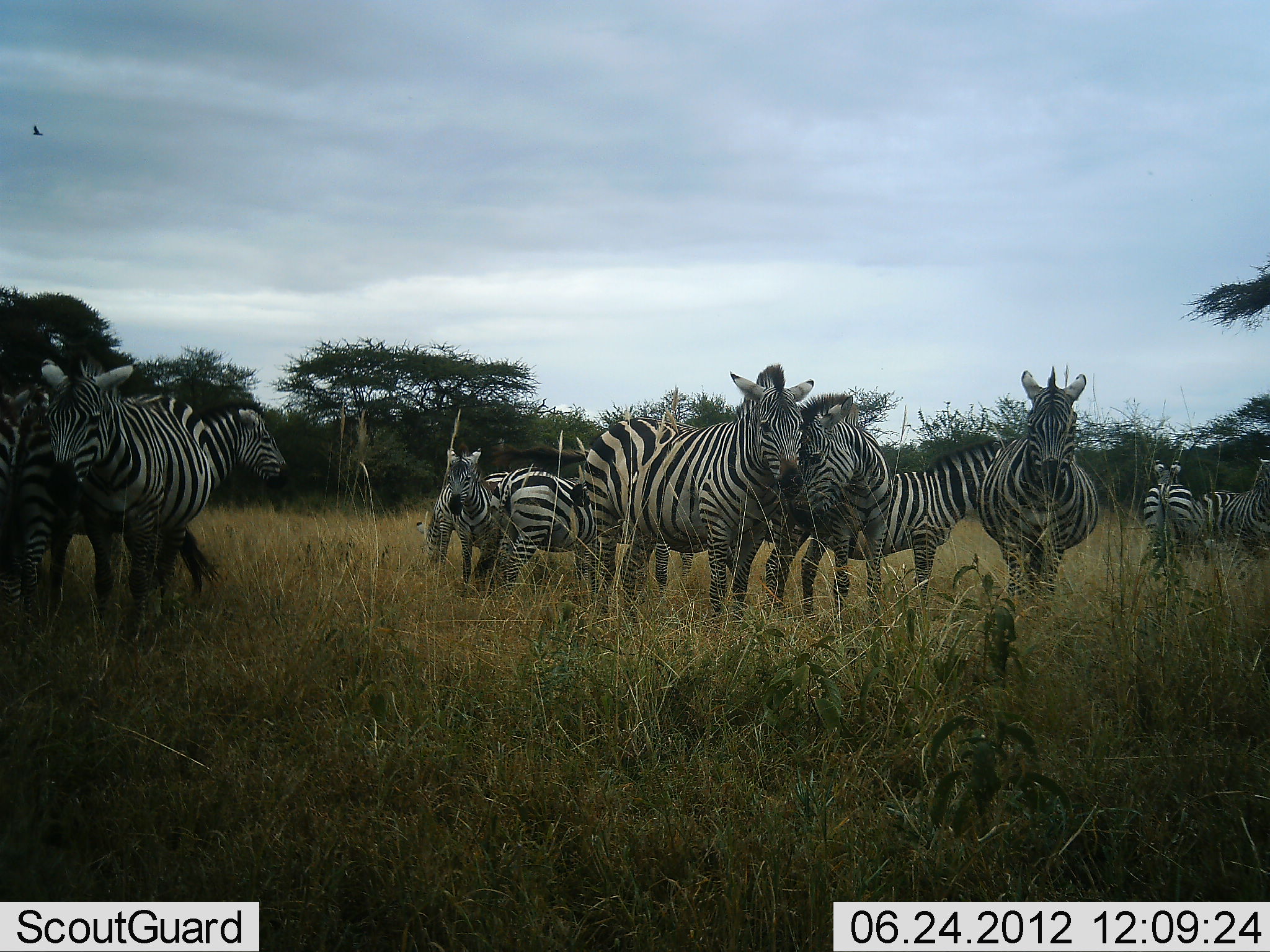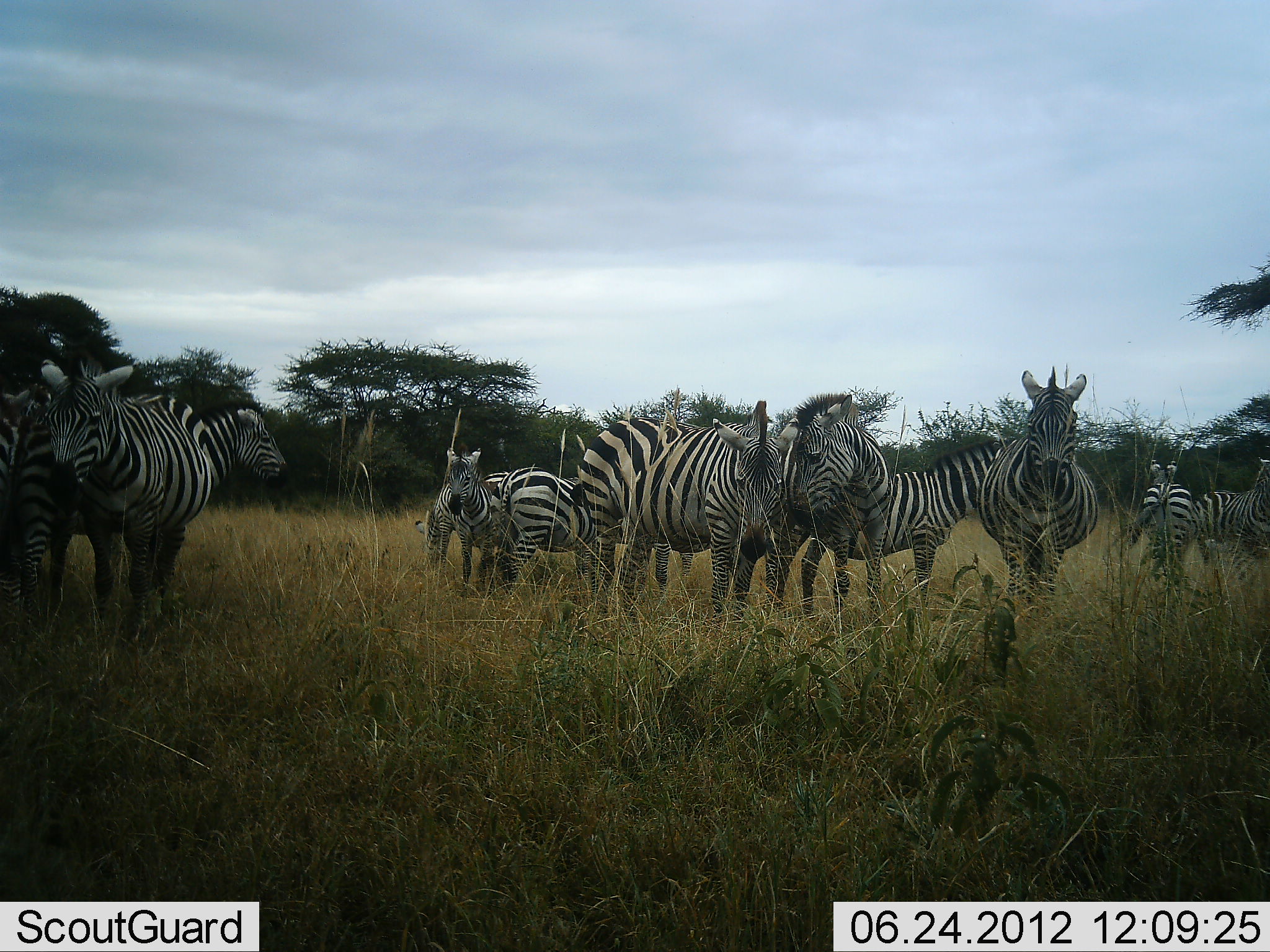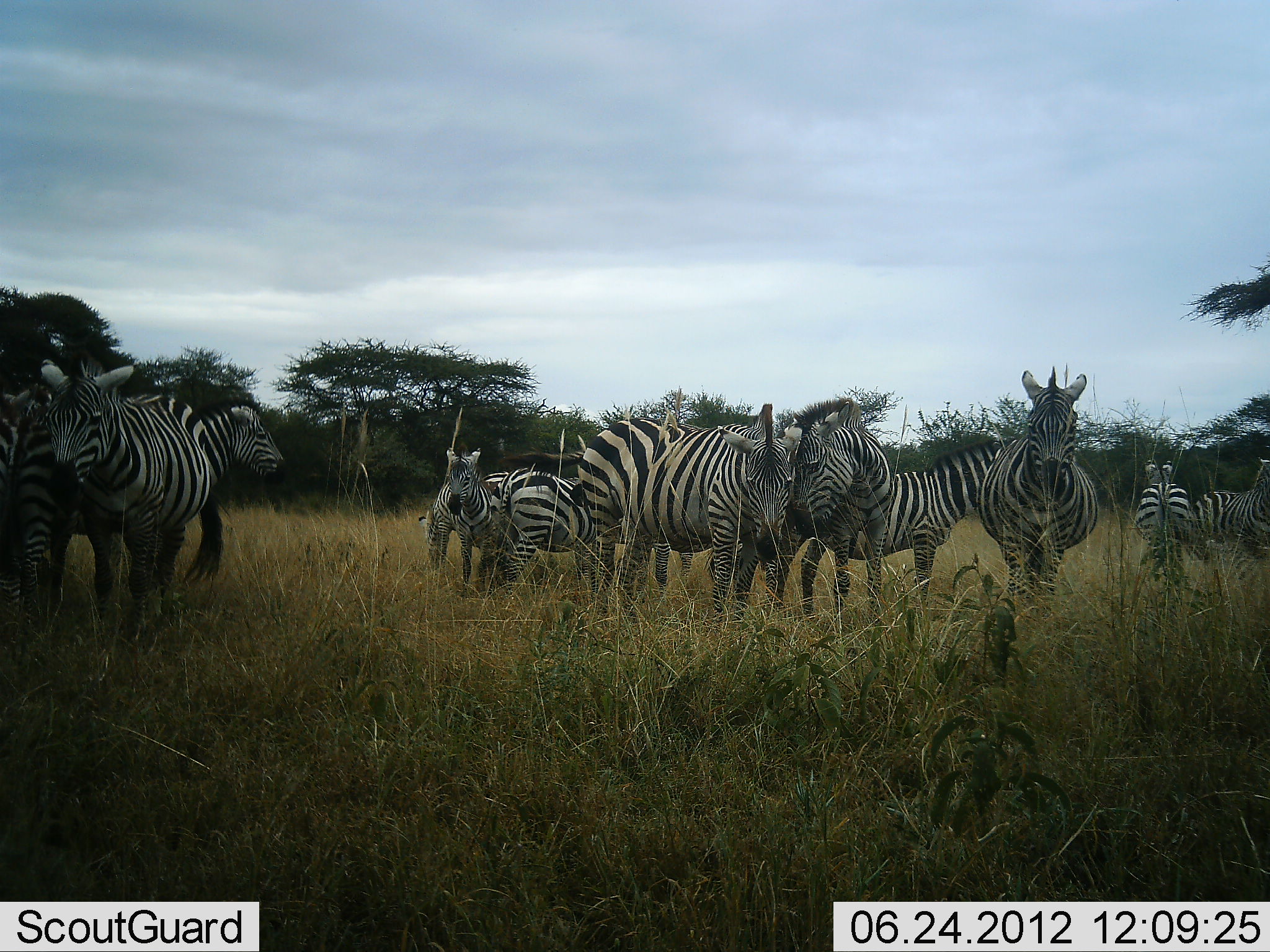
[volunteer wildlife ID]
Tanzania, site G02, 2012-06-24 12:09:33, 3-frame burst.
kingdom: Animalia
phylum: Chordata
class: Mammalia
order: Perissodactyla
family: Equidae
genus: Equus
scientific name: Equus quagga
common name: plains zebra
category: zebra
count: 11-50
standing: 100%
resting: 0%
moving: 10%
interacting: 50%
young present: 10%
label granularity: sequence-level